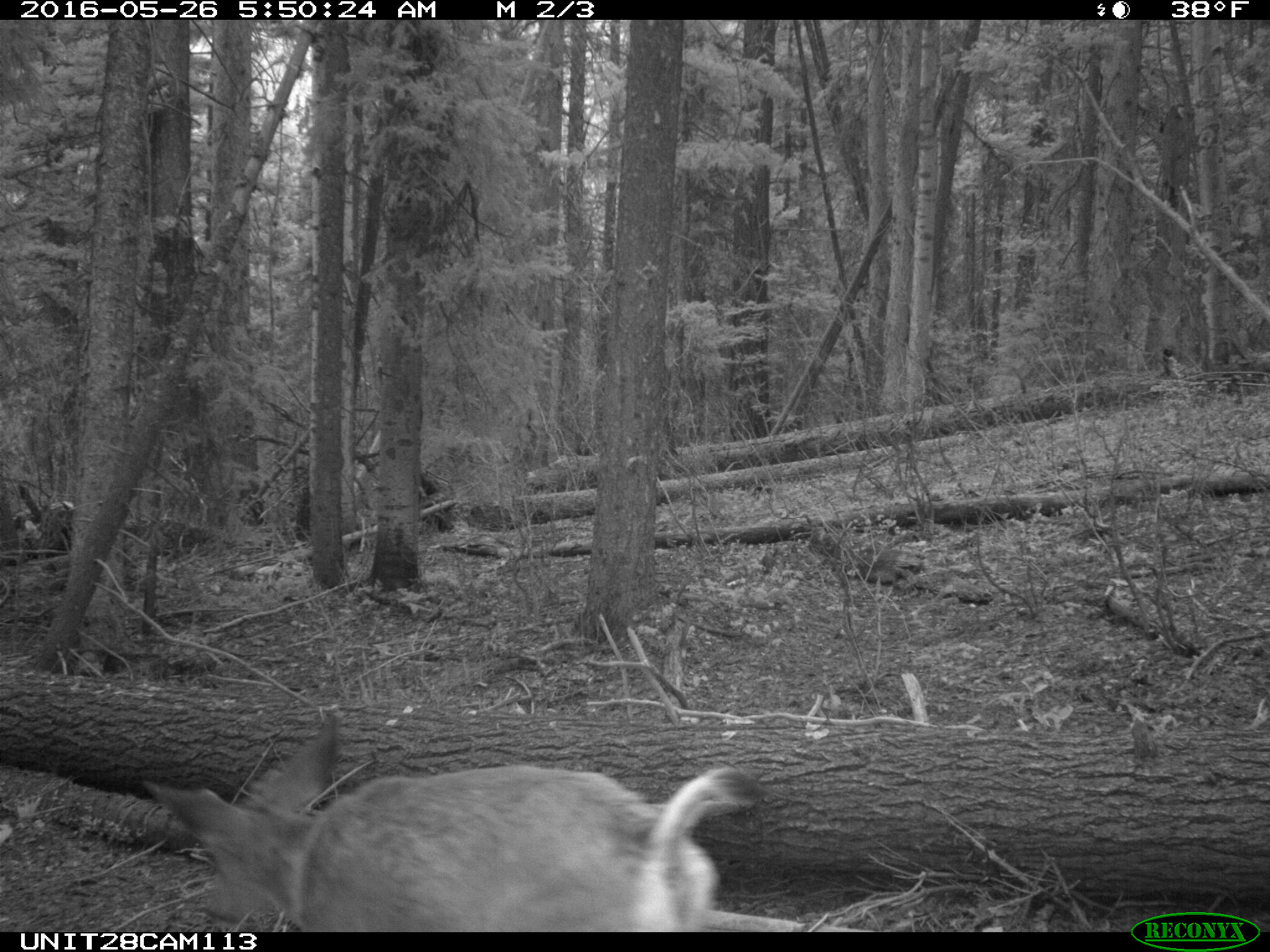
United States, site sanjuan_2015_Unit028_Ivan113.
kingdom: Animalia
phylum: Chordata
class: Mammalia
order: Artiodactyla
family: Cervidae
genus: Odocoileus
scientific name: Odocoileus hemionus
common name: mule deer